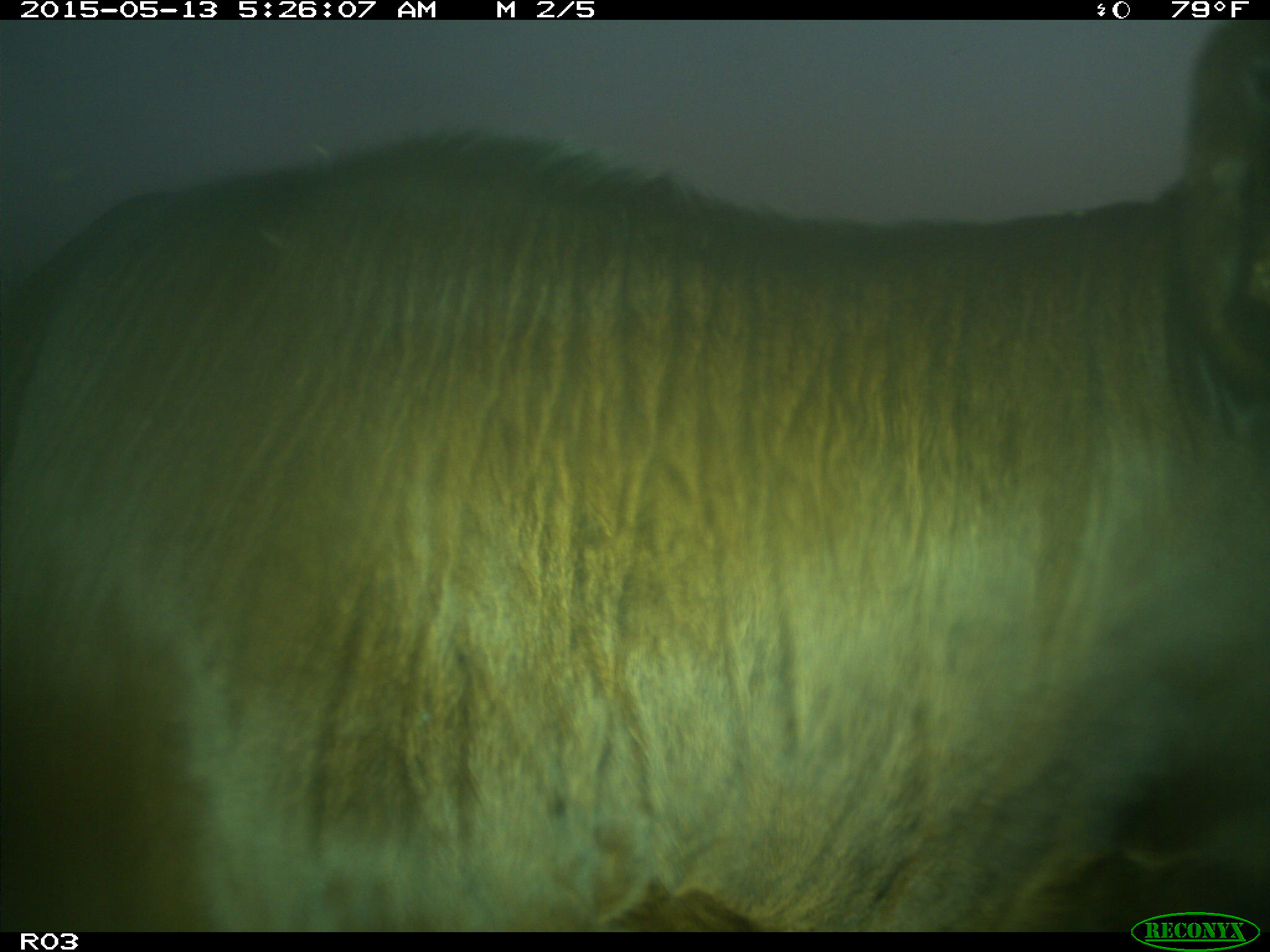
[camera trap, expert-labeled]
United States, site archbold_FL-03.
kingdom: Animalia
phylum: Chordata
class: Mammalia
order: Artiodactyla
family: Bovidae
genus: Bos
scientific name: Bos taurus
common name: domestic cow